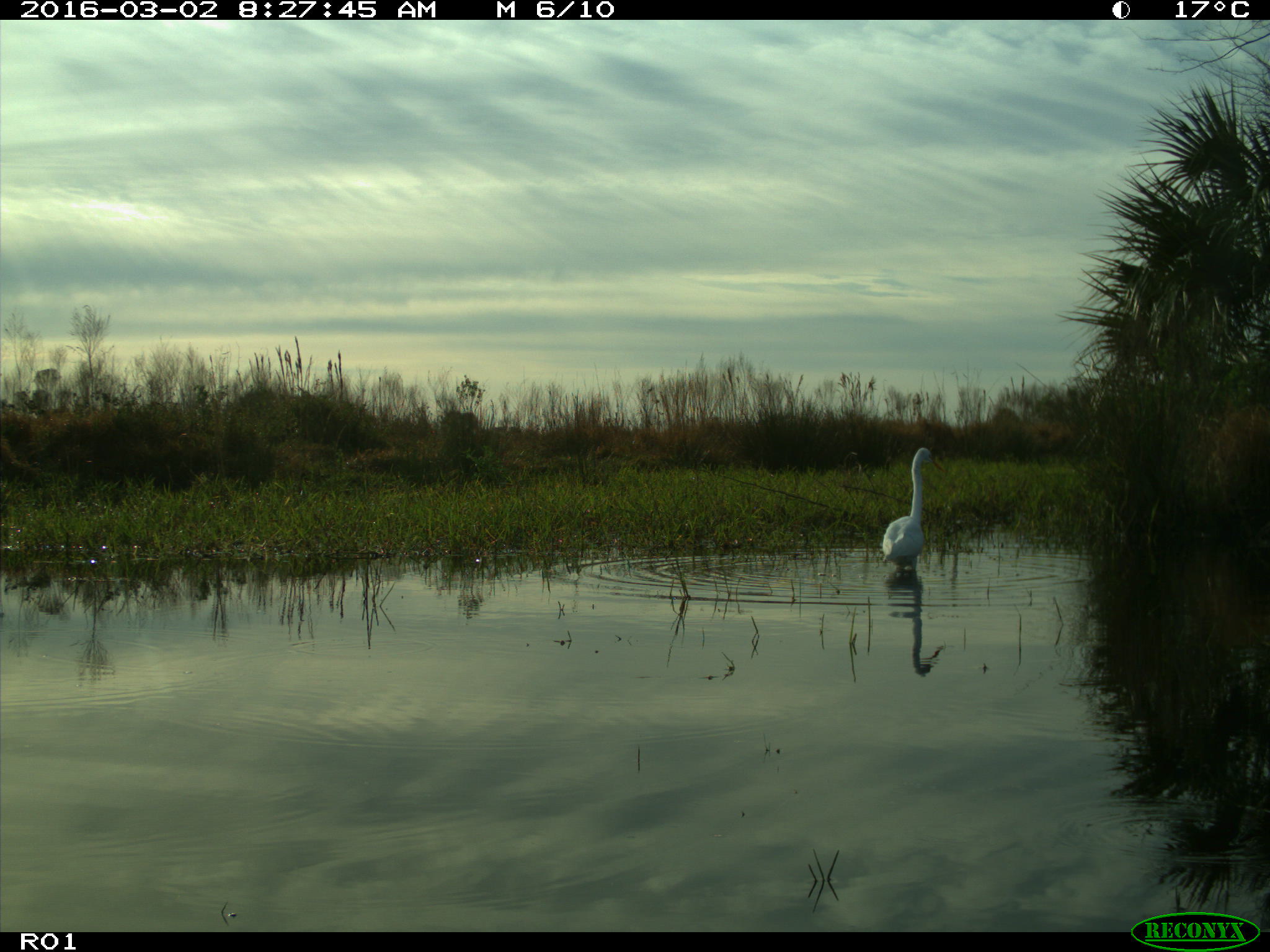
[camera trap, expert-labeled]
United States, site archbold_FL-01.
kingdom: Animalia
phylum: Chordata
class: Aves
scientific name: Aves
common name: birds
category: unidentified bird